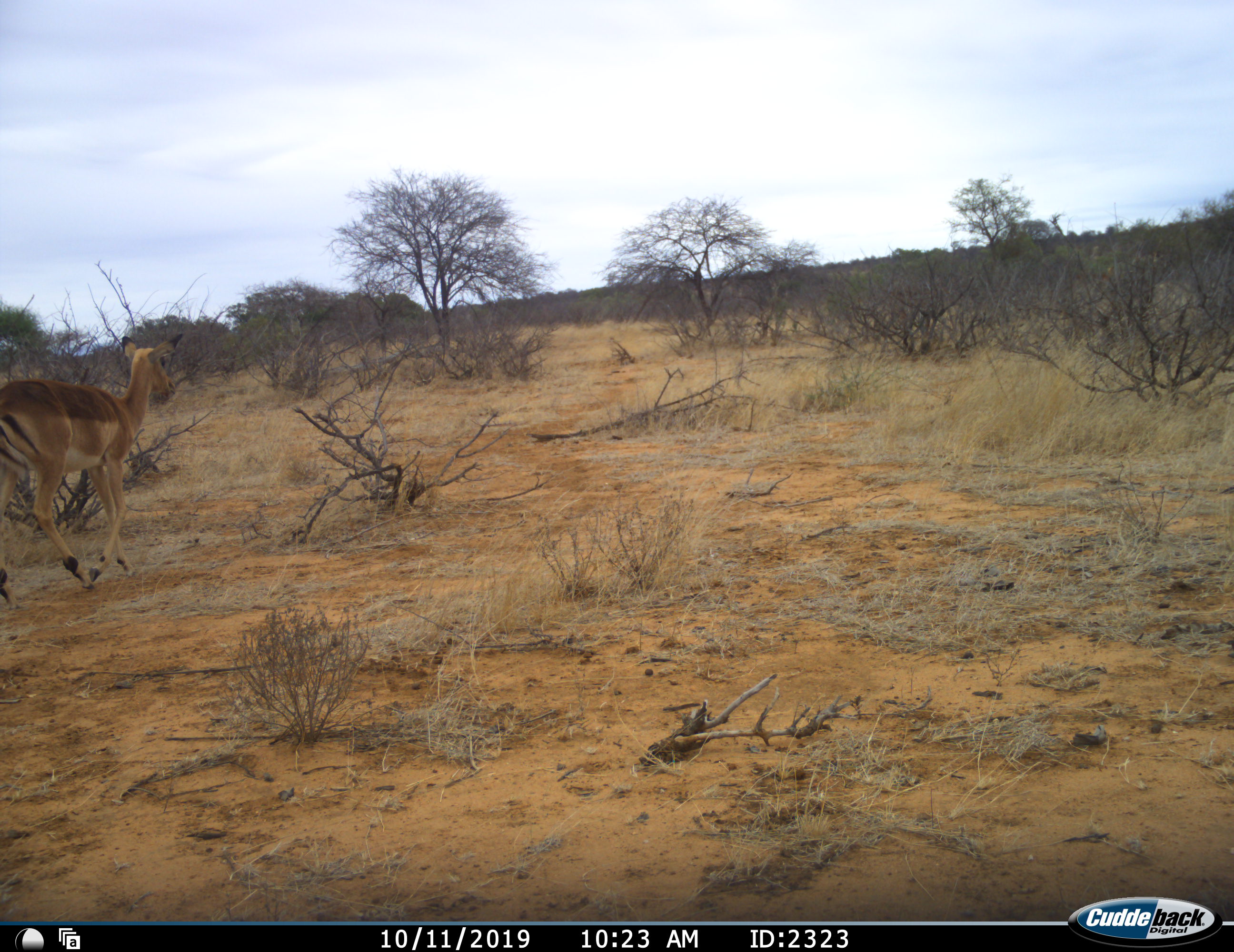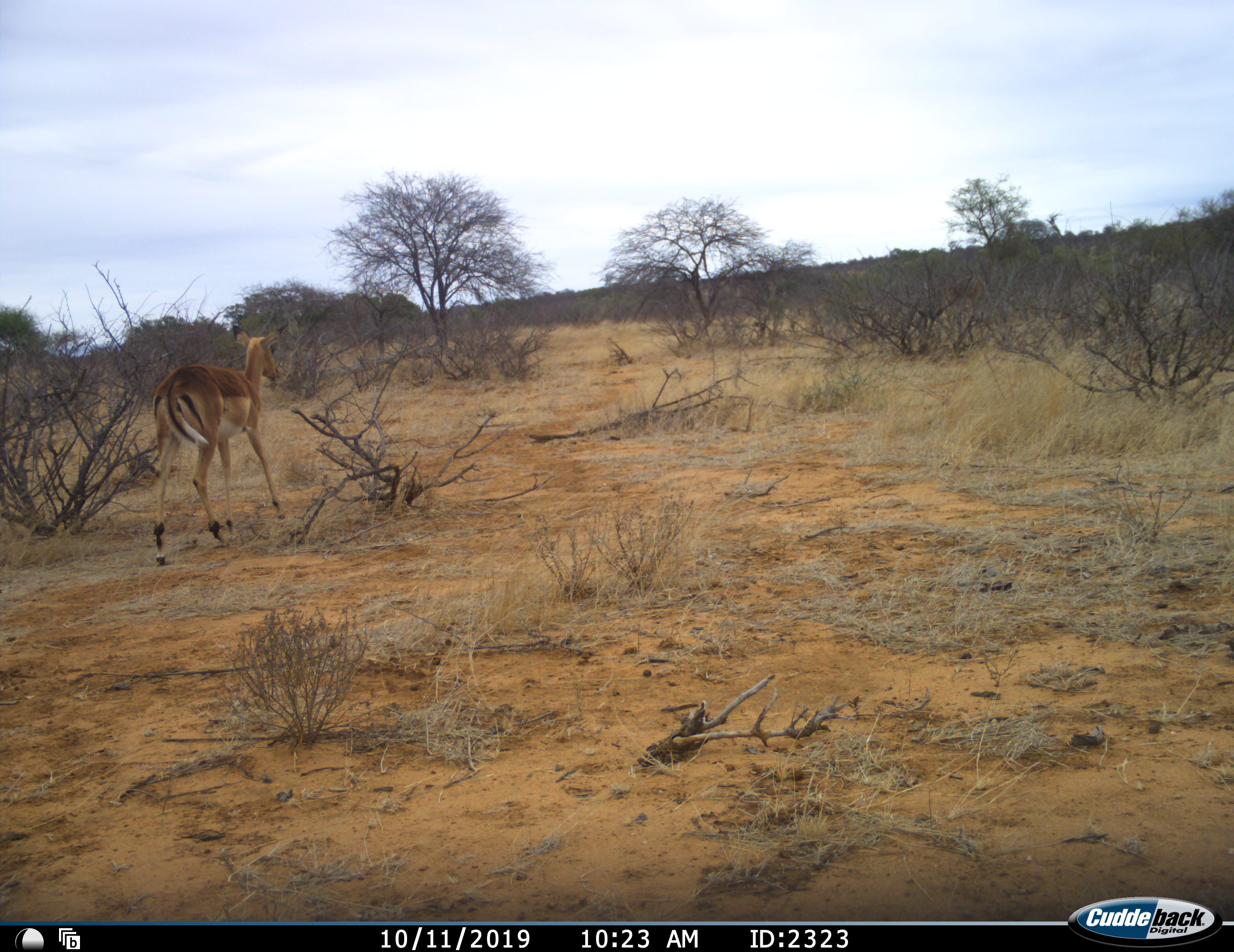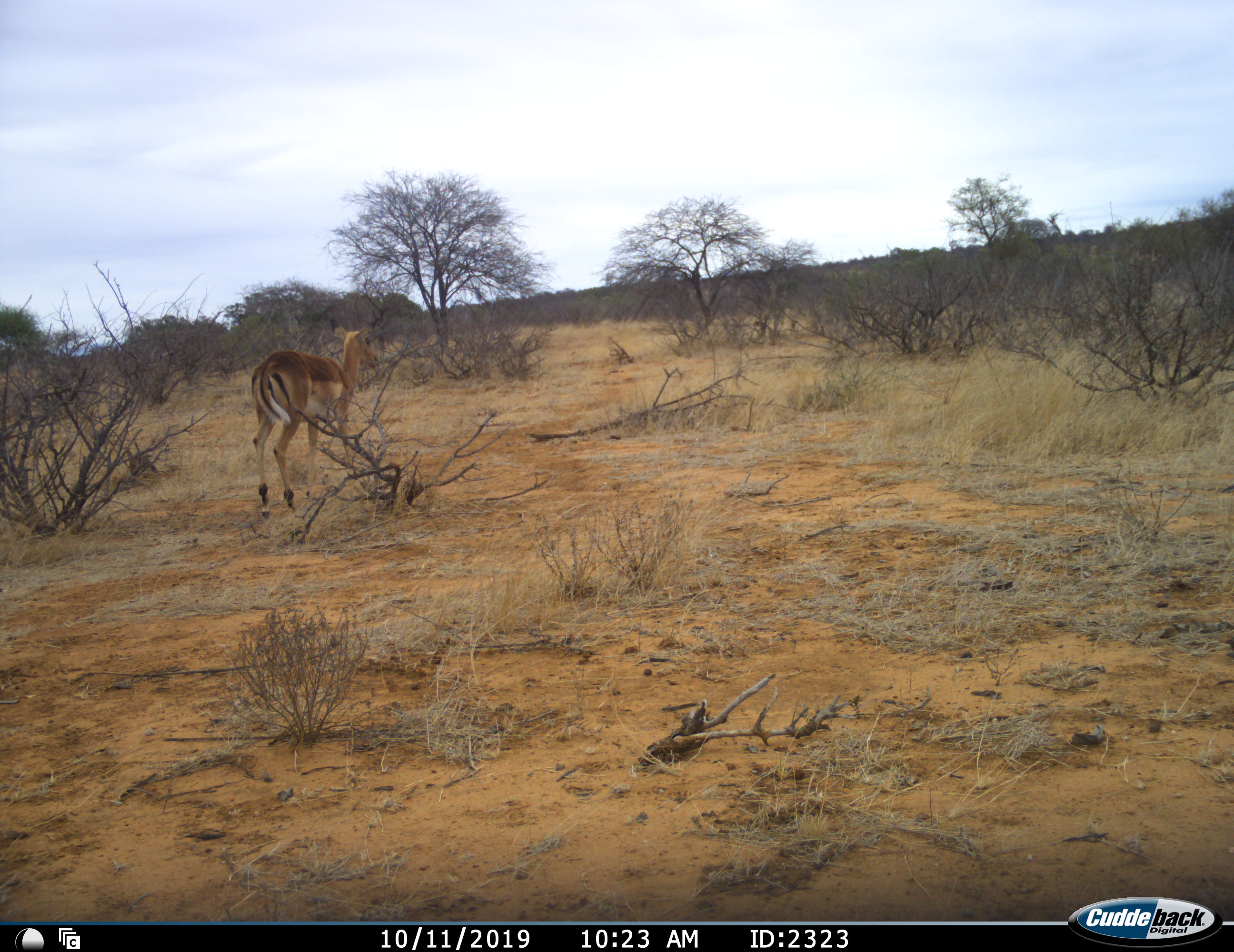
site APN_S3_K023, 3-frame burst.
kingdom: Animalia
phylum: Chordata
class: Mammalia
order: Artiodactyla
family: Bovidae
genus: Aepyceros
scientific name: Aepyceros melampus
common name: impala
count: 1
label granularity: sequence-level